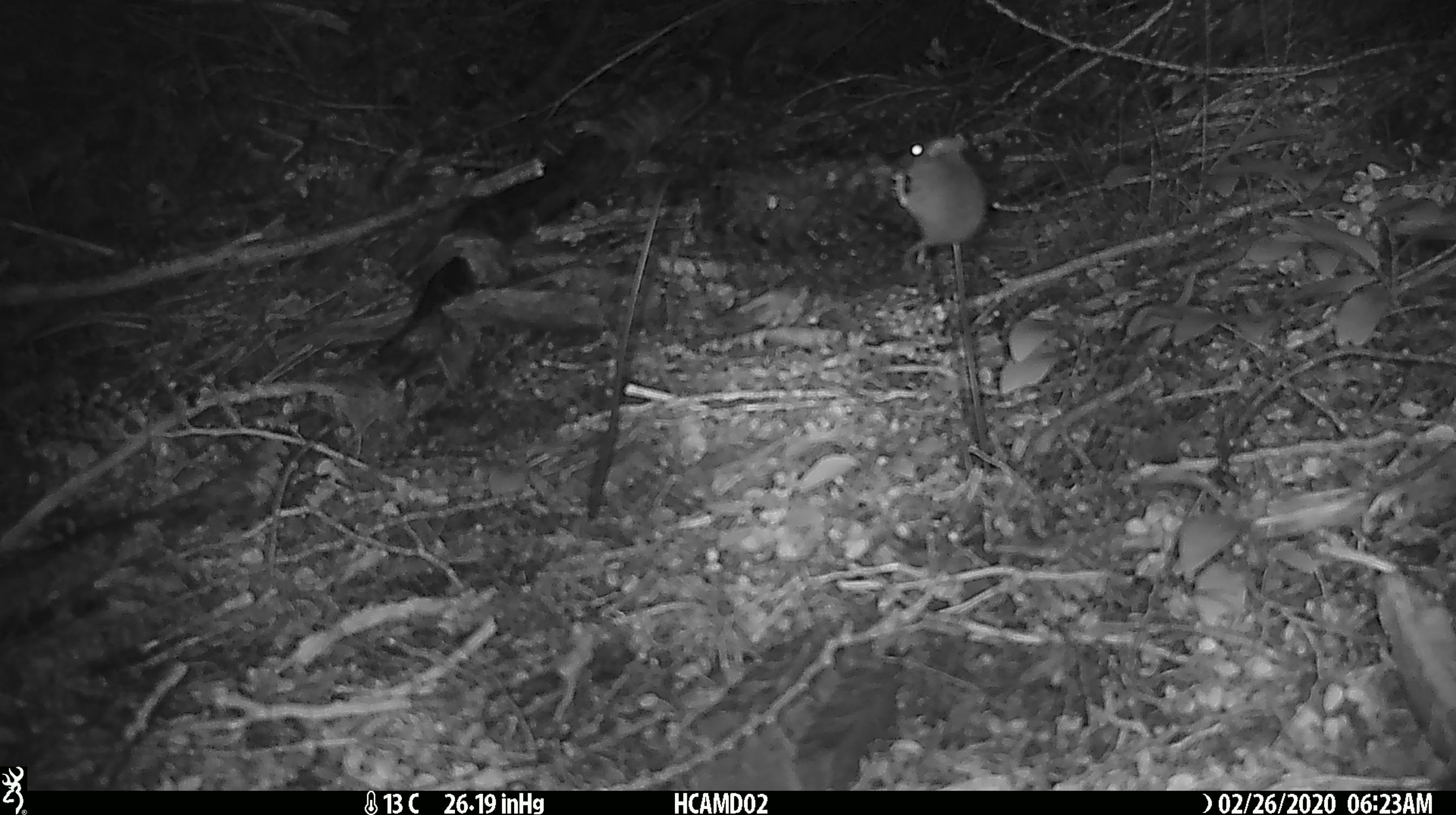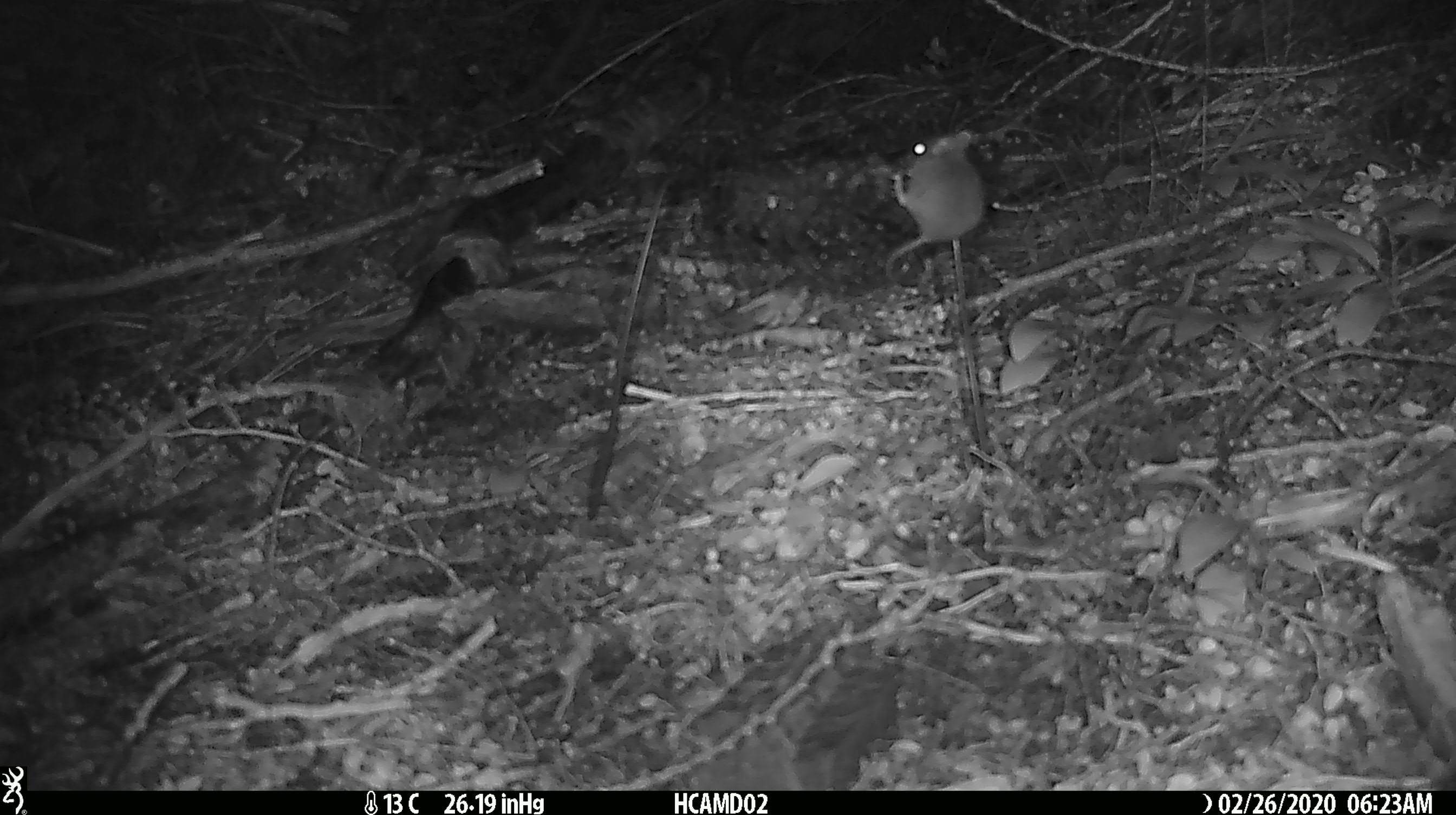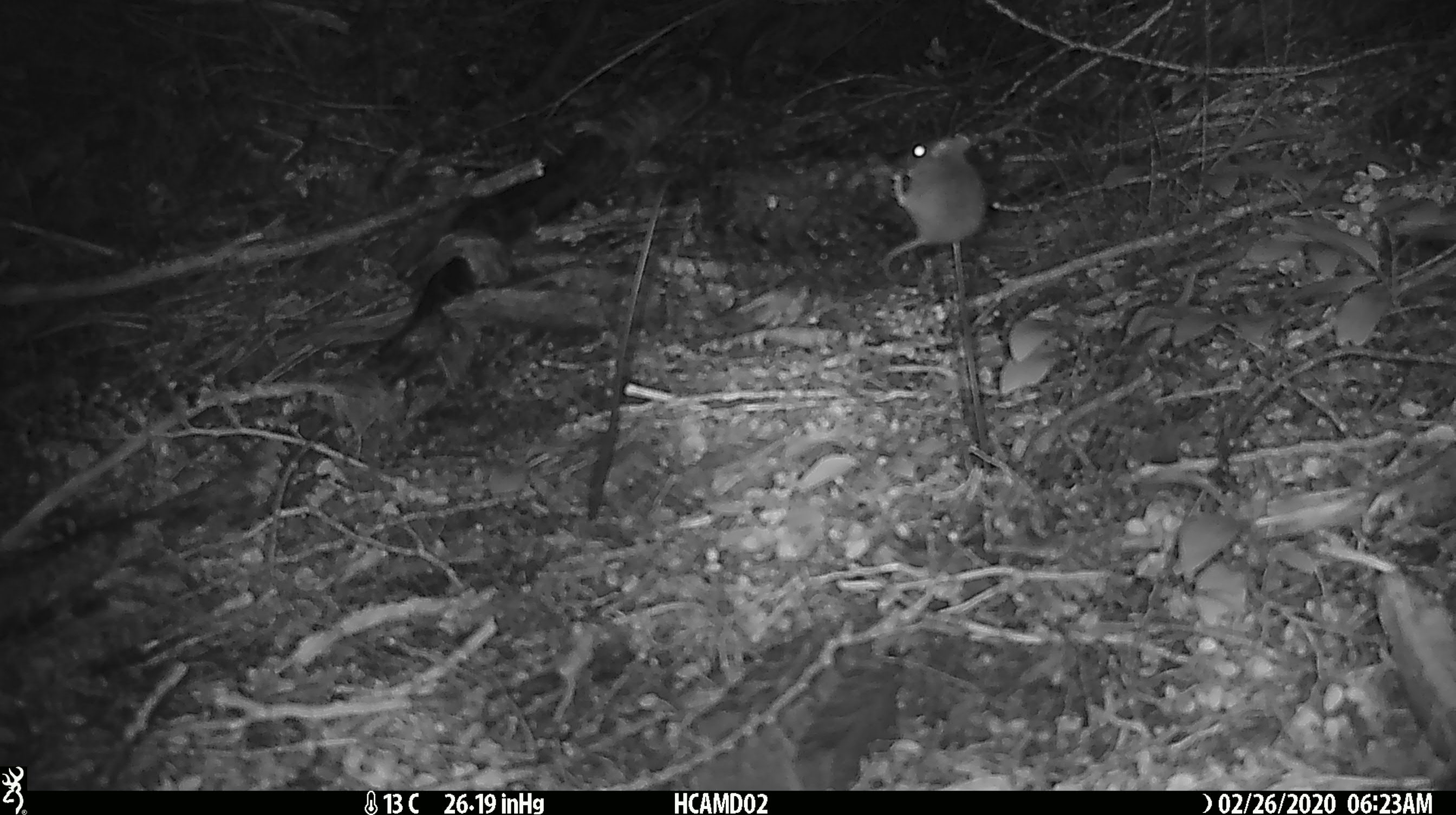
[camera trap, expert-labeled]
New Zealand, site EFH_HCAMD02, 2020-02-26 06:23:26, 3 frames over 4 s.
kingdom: Animalia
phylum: Chordata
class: Mammalia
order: Rodentia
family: Muridae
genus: Mus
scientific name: Mus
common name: mouse